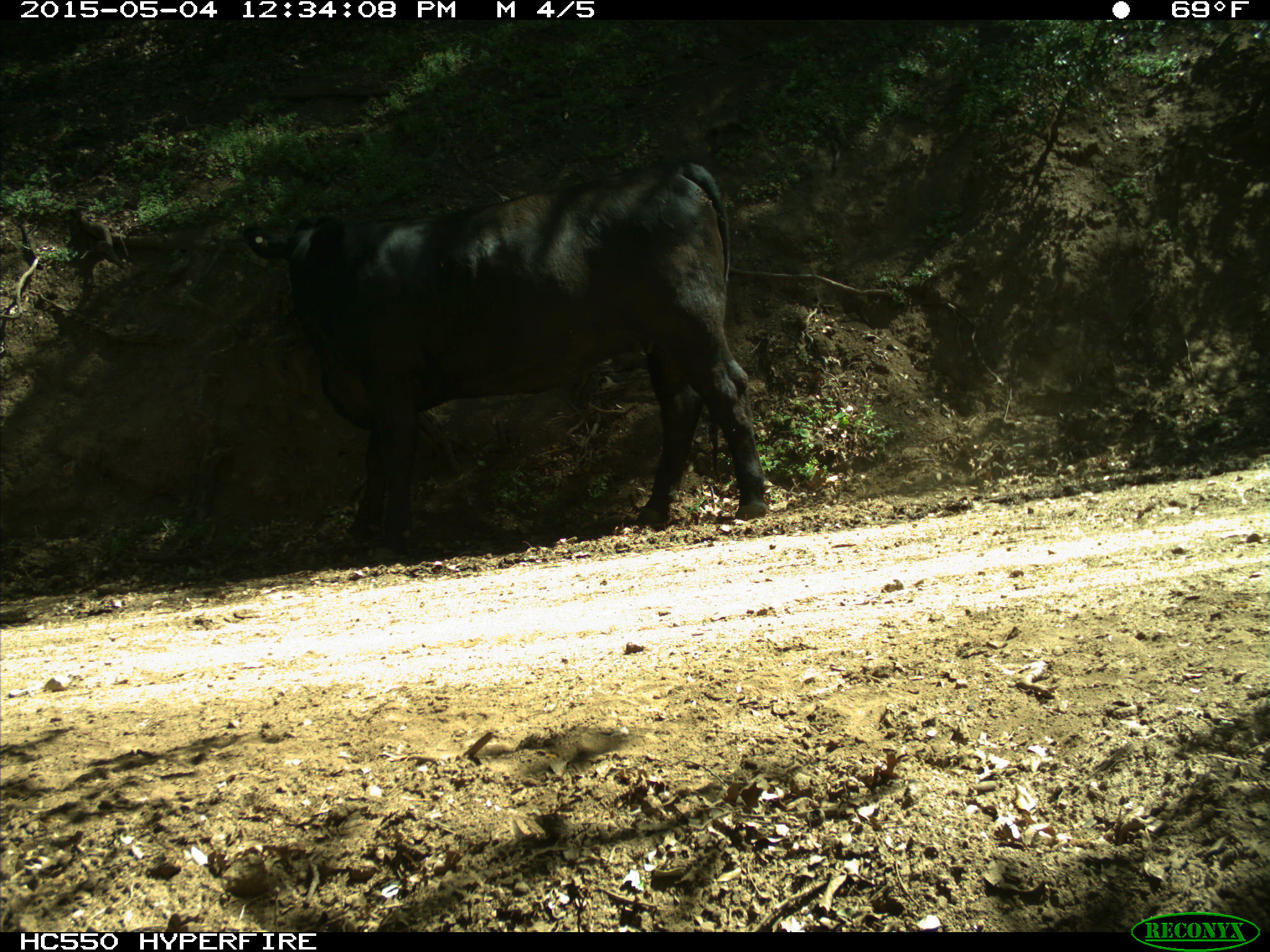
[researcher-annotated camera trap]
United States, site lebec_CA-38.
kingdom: Animalia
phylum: Chordata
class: Mammalia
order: Artiodactyla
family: Bovidae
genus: Bos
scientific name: Bos taurus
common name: domestic cow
Bos taurus (domestic cow).